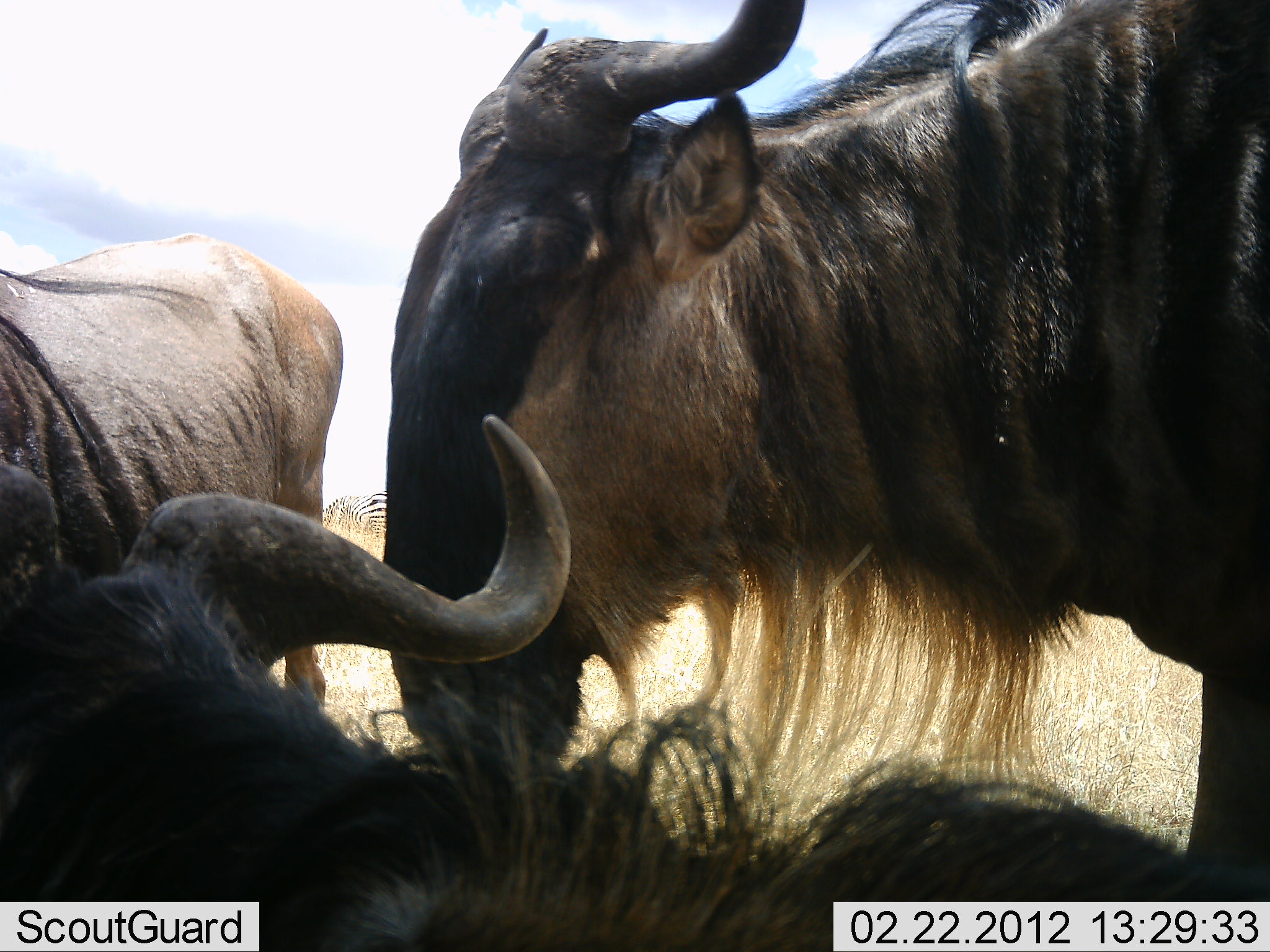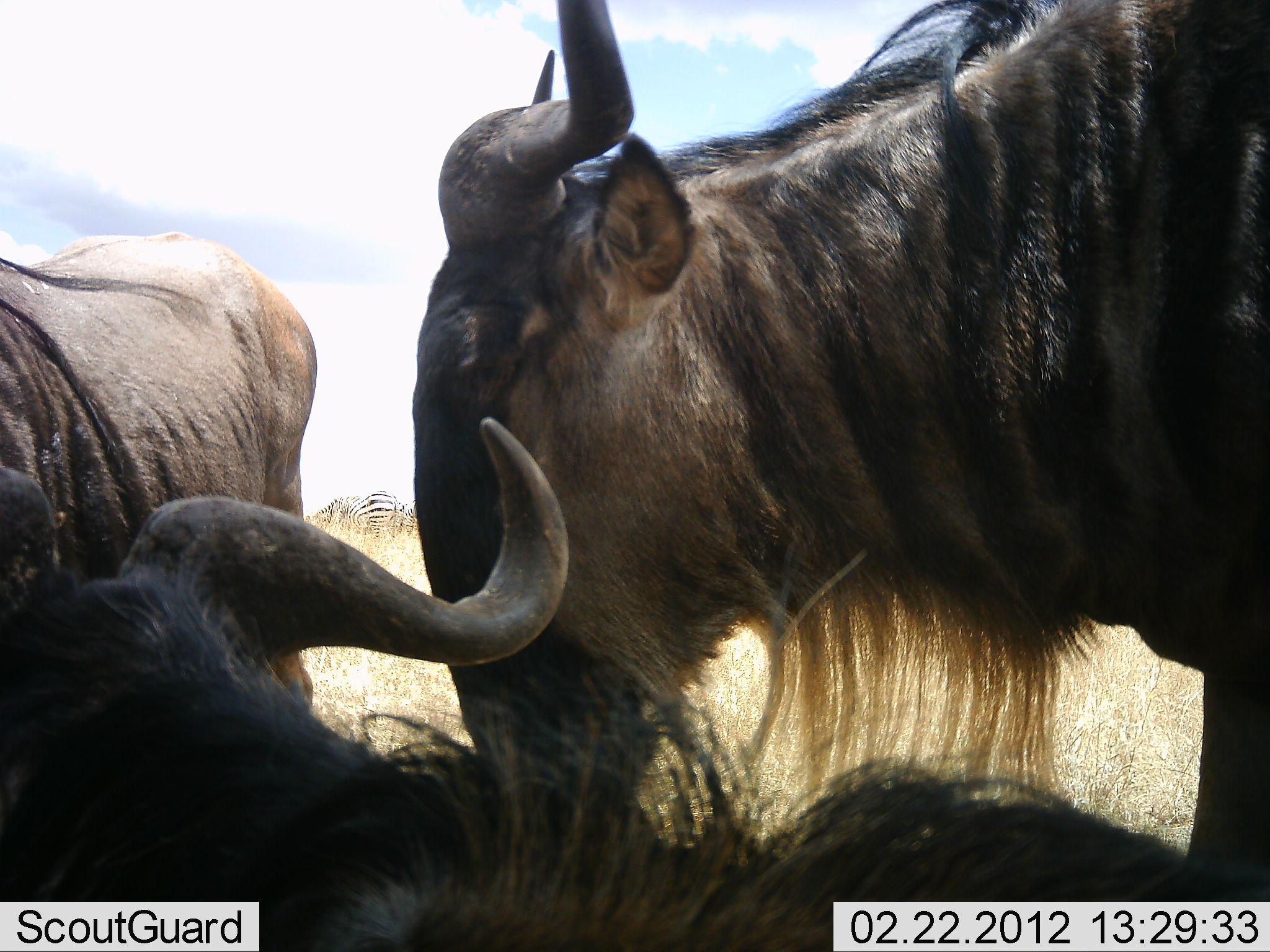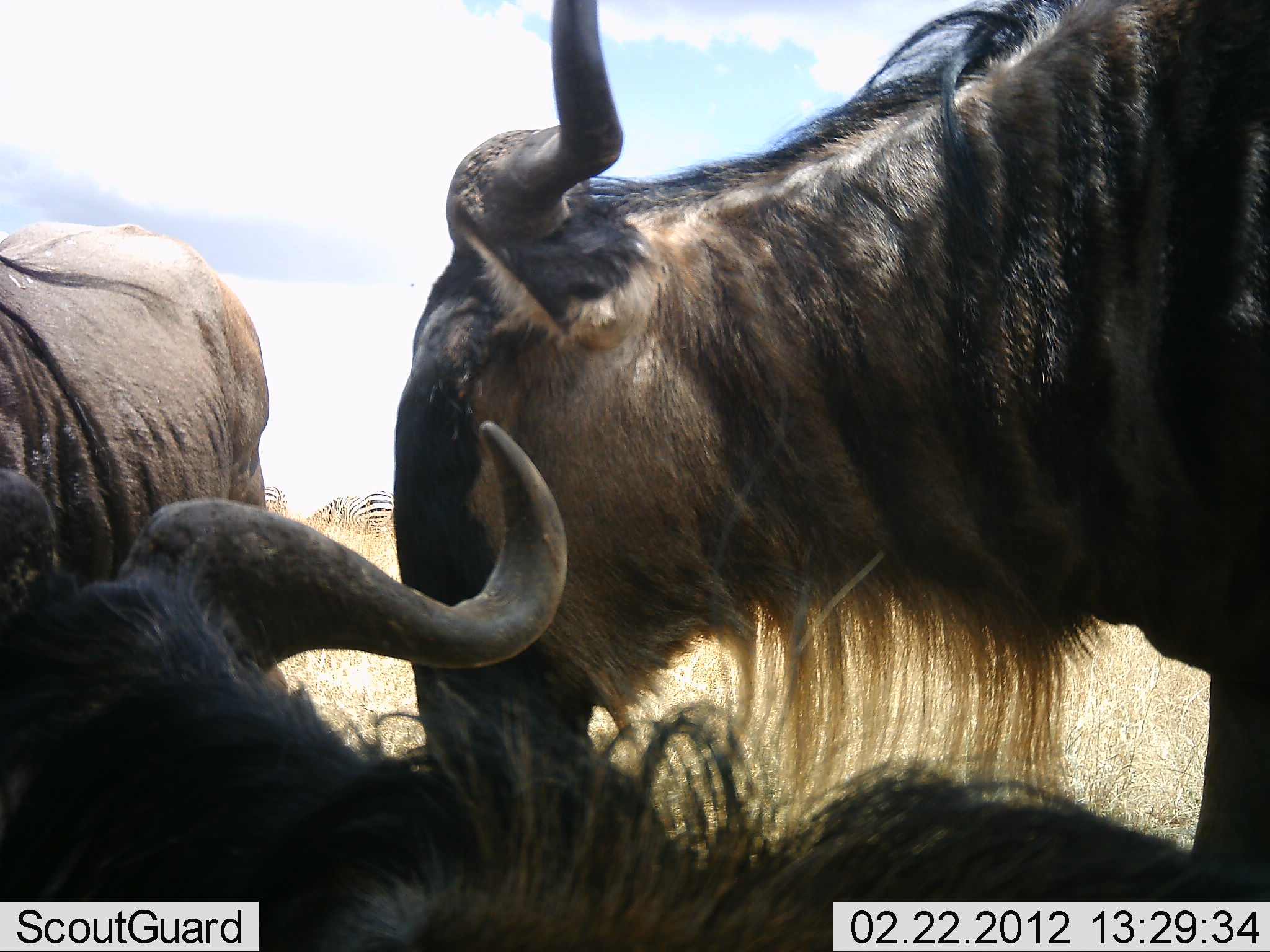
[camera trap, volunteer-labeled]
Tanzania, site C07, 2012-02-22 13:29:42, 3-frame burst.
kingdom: Animalia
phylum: Chordata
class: Mammalia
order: Artiodactyla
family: Bovidae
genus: Connochaetes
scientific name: Connochaetes taurinus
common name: blue wildebeest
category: wildebeest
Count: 3.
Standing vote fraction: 79%.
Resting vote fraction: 86%.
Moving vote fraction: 0%.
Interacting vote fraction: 7%.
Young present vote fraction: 0%.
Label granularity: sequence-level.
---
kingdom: Animalia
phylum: Chordata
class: Mammalia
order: Perissodactyla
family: Equidae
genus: Equus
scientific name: Equus quagga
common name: plains zebra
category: zebra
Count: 3.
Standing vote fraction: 47%.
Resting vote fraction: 0%.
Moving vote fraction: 0%.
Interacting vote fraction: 0%.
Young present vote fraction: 0%.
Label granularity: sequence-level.